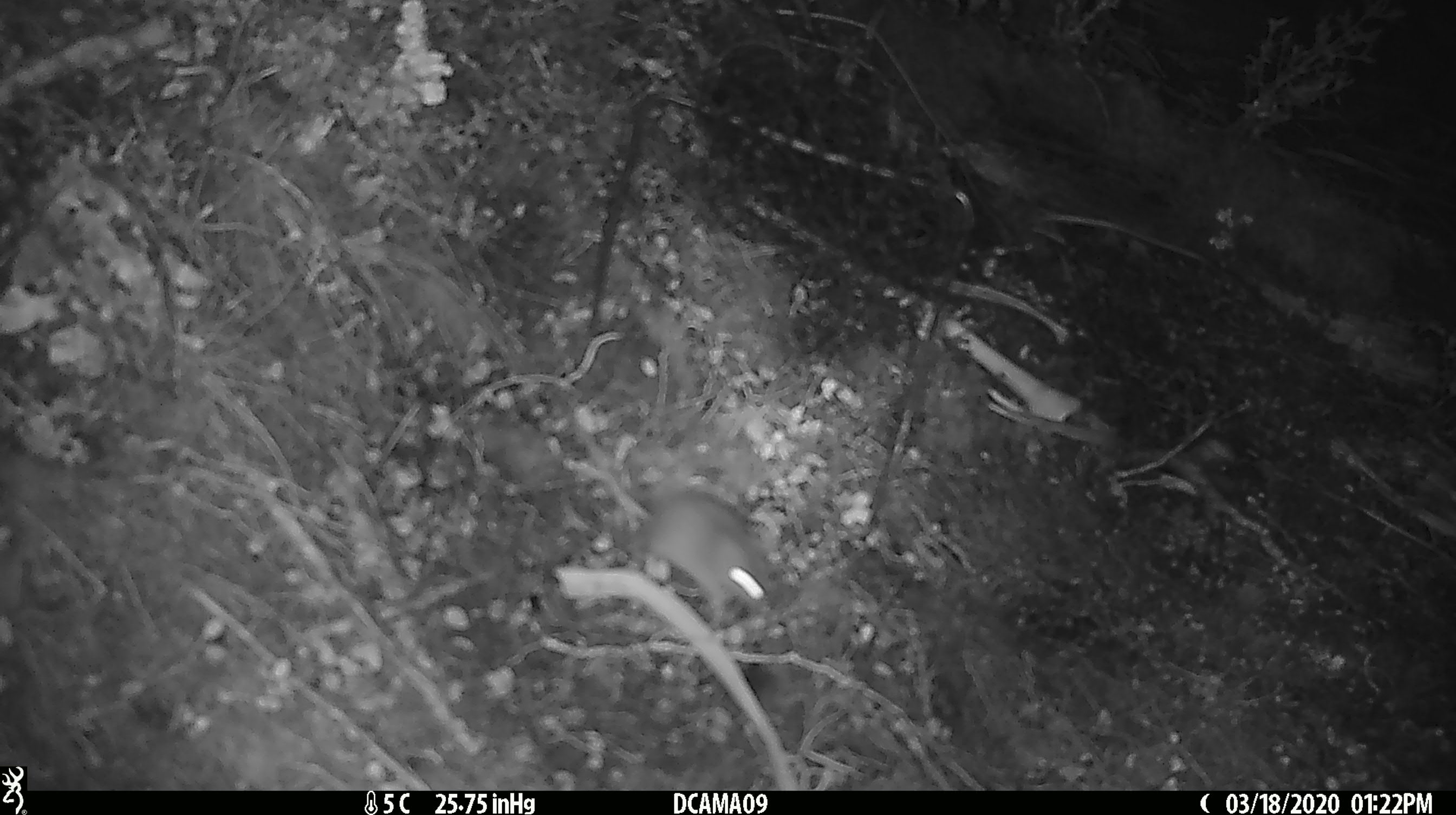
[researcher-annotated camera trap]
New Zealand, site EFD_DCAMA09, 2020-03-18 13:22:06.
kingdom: Animalia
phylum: Chordata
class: Mammalia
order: Rodentia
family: Muridae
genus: Mus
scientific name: Mus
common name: mouse